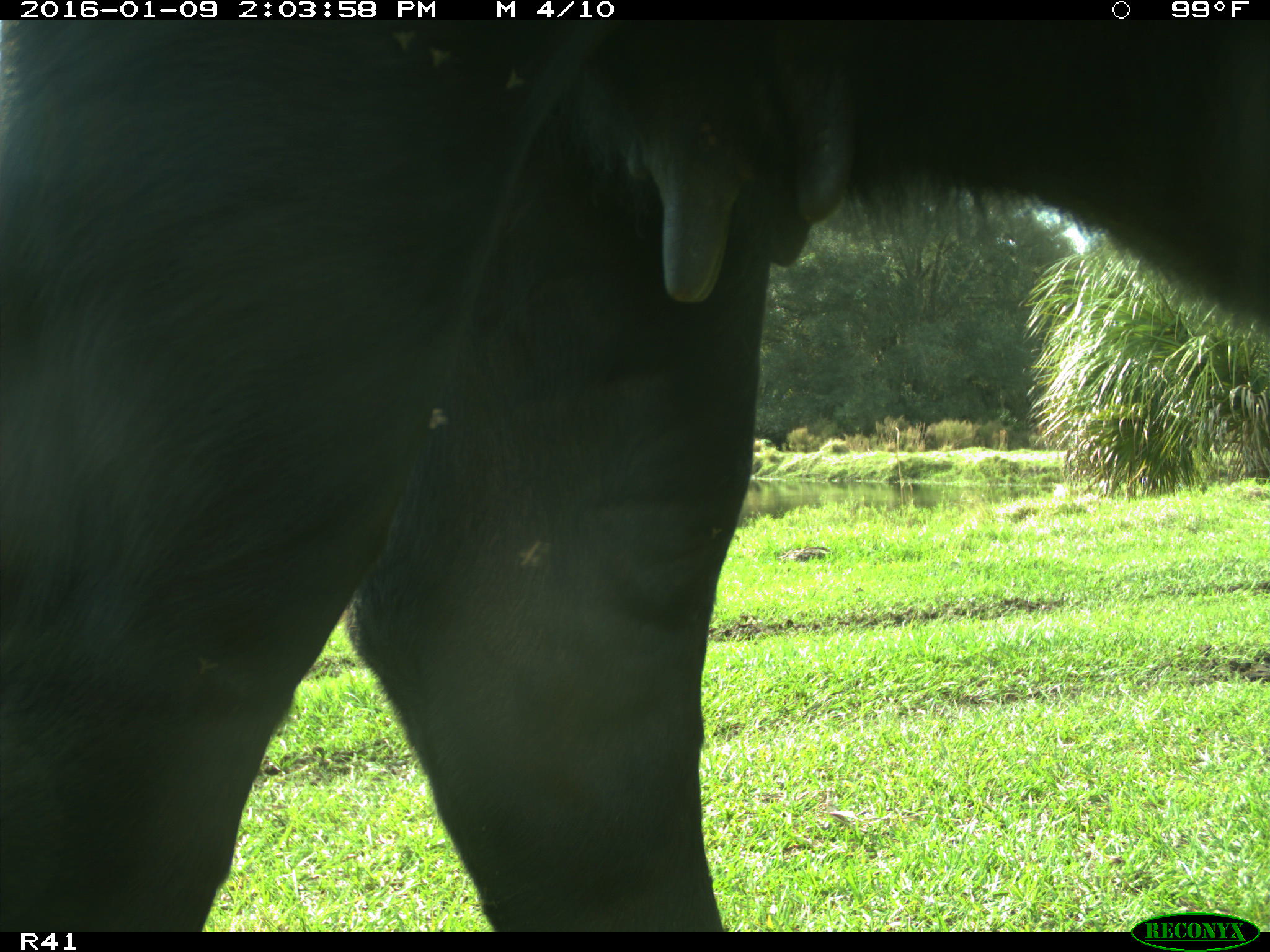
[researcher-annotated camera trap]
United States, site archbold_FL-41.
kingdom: Animalia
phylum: Chordata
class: Mammalia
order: Artiodactyla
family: Bovidae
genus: Bos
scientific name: Bos taurus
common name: domestic cow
Bos taurus (domestic cow).